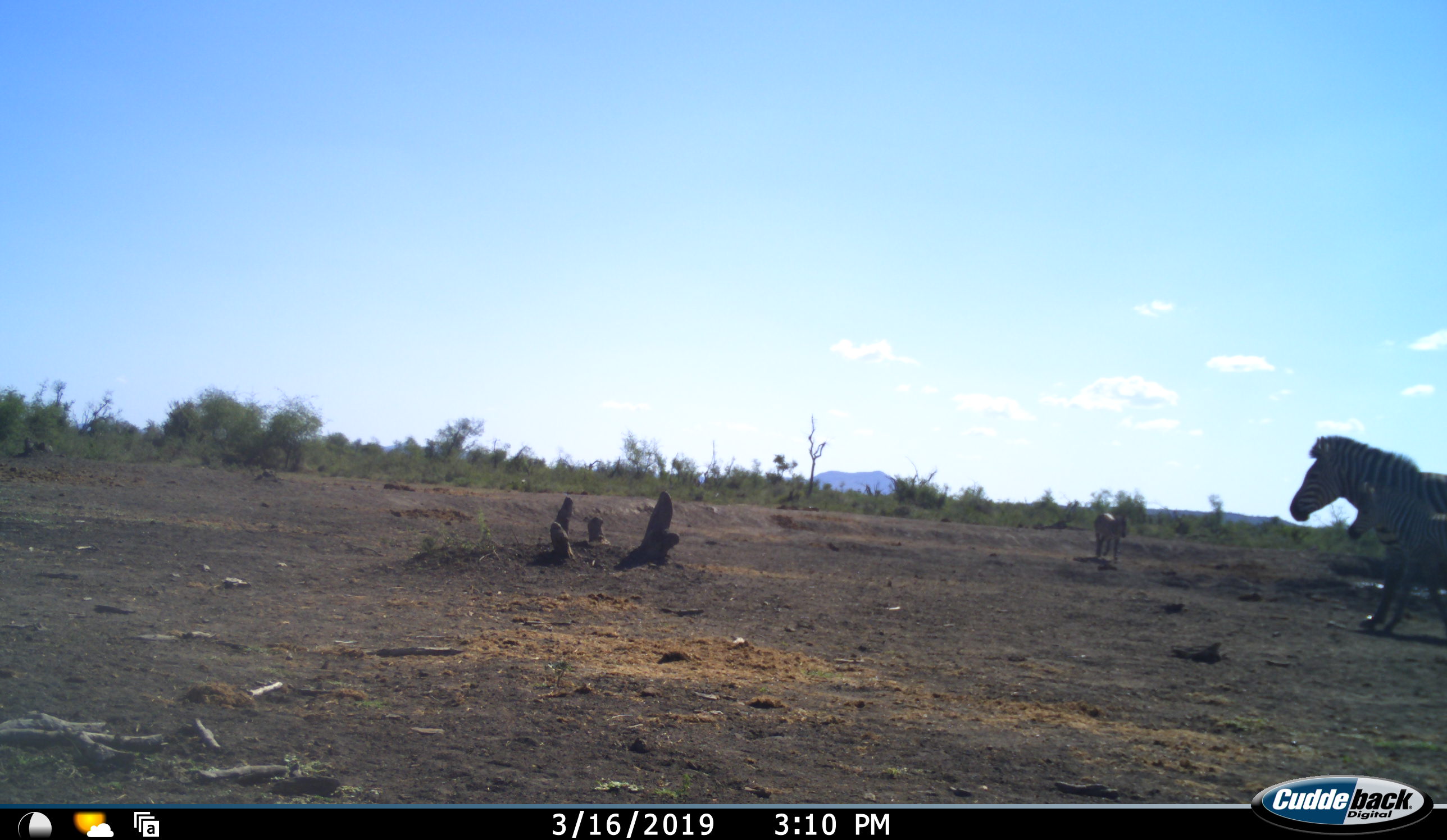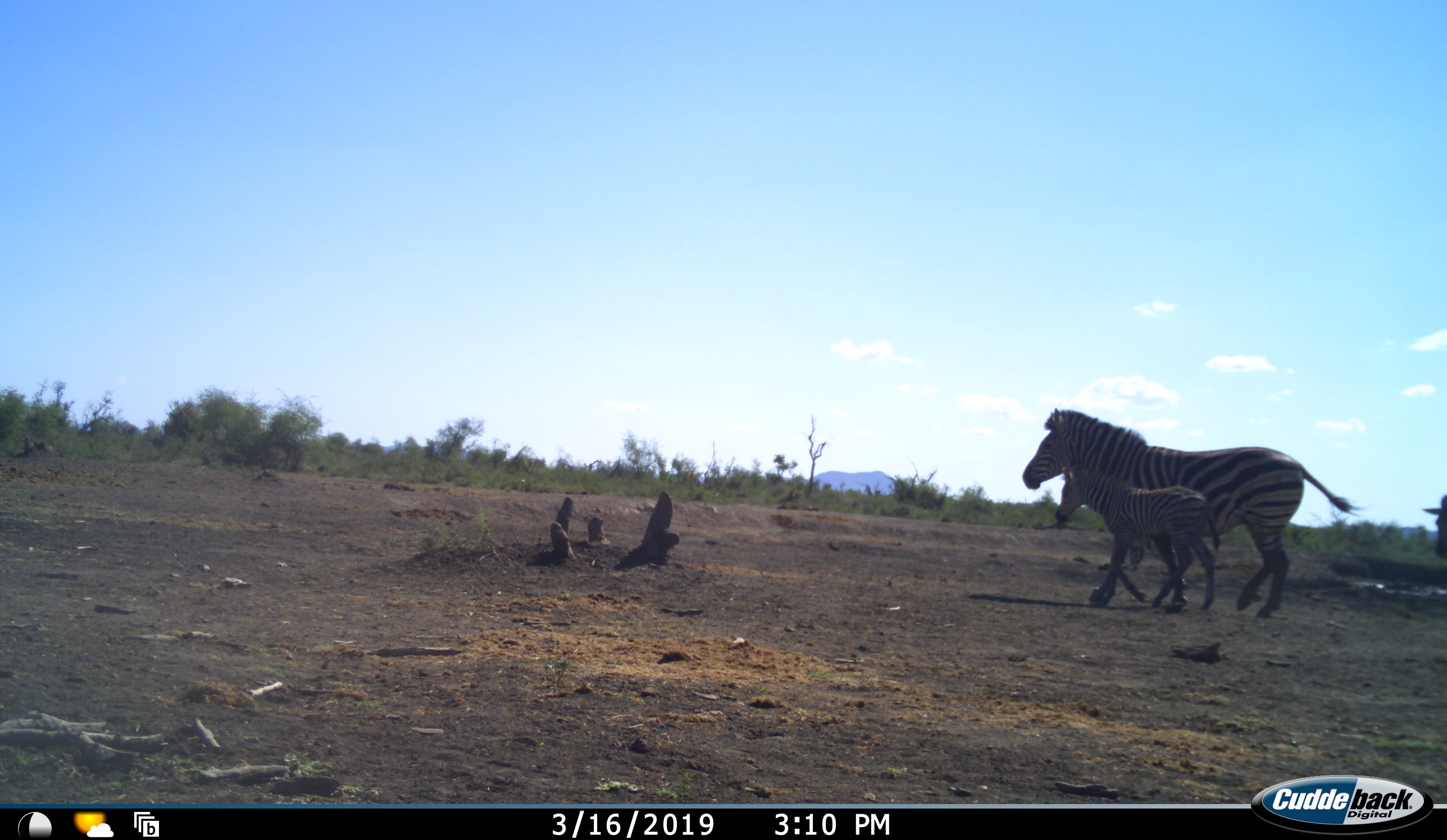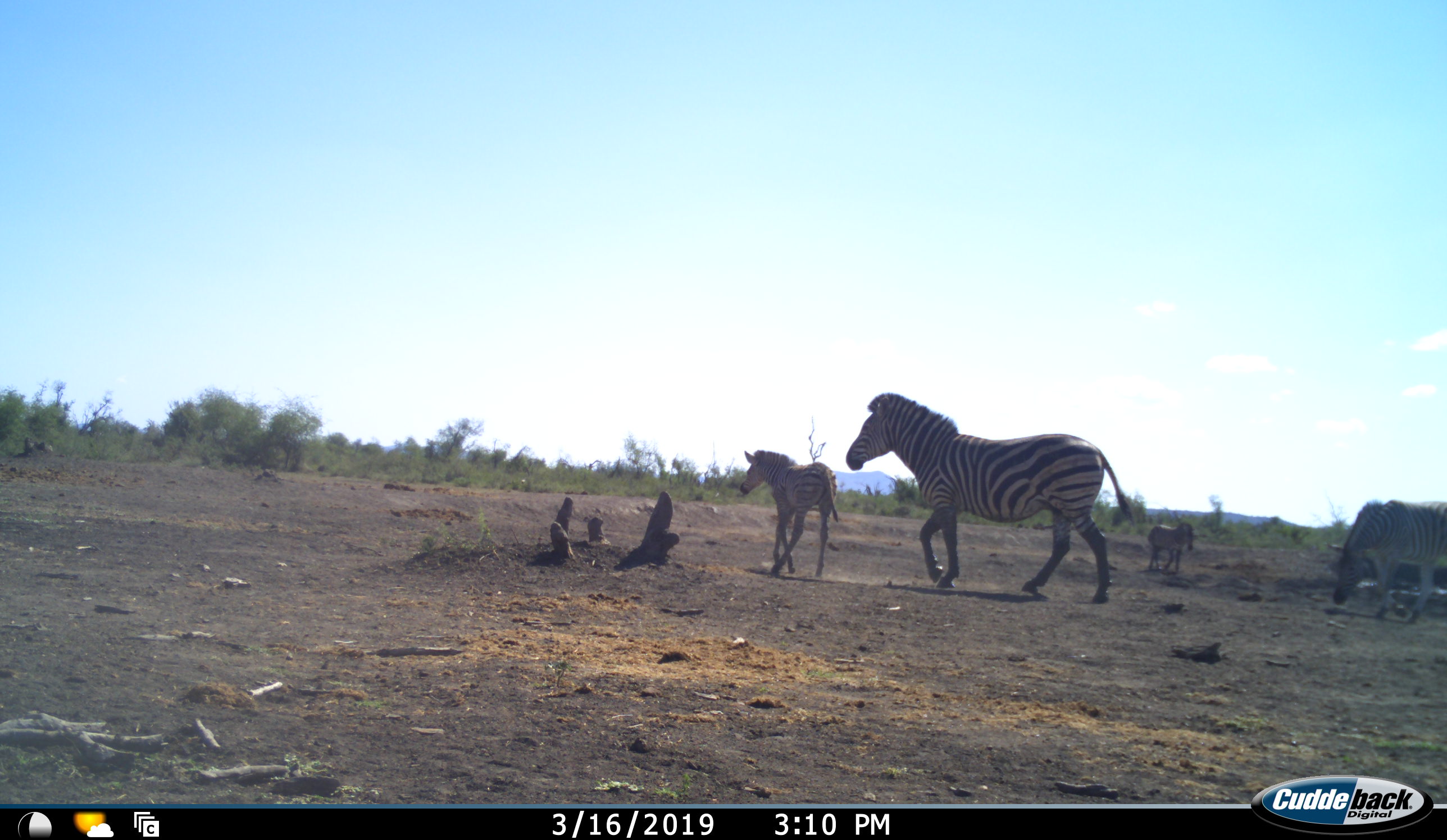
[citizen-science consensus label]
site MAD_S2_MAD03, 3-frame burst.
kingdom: Animalia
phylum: Chordata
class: Mammalia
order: Perissodactyla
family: Equidae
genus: Equus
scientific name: Equus quagga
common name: plains zebra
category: zebraplains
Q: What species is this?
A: Zebraplains (plains zebra) (Equus quagga).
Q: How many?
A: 4.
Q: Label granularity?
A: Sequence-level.